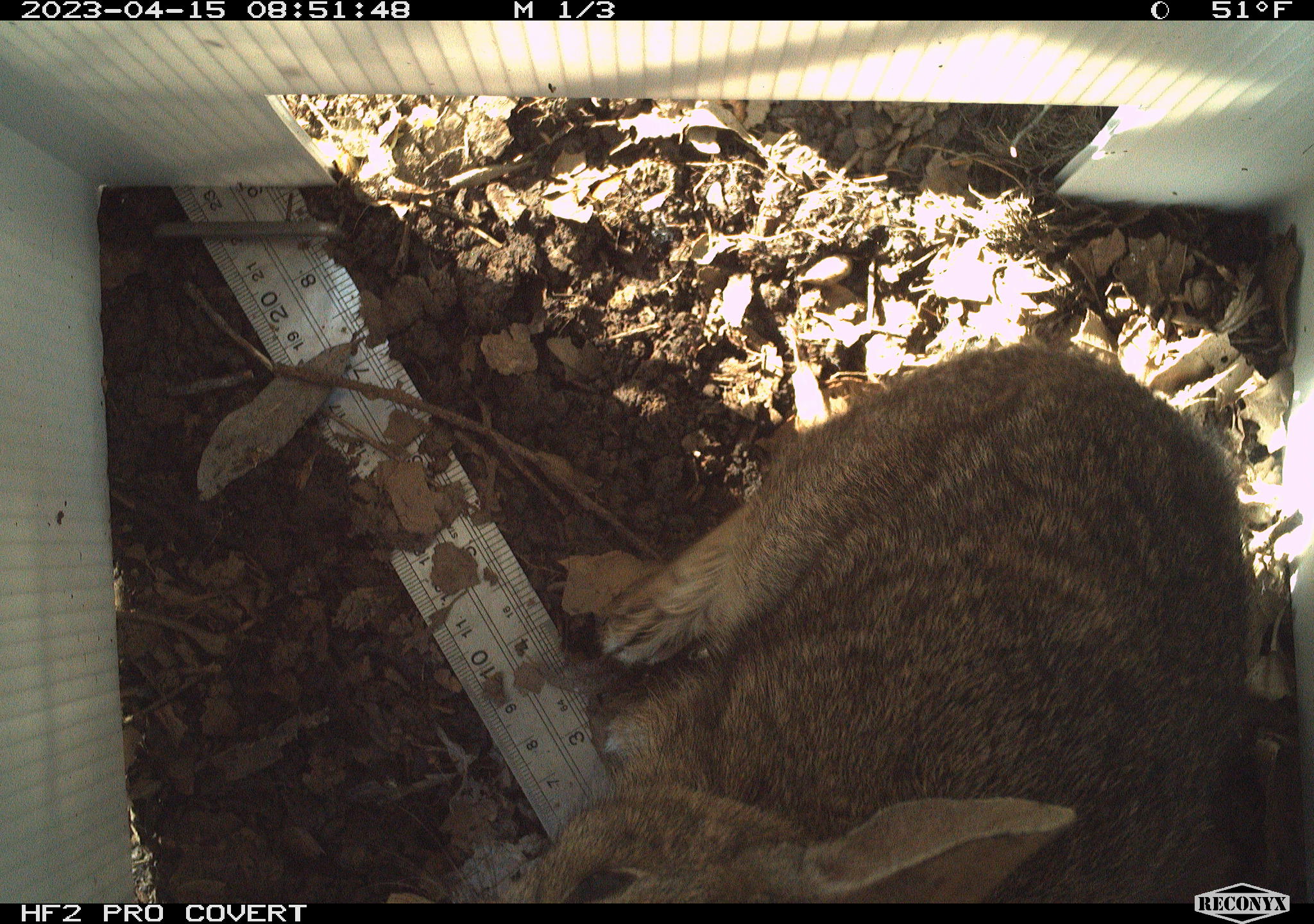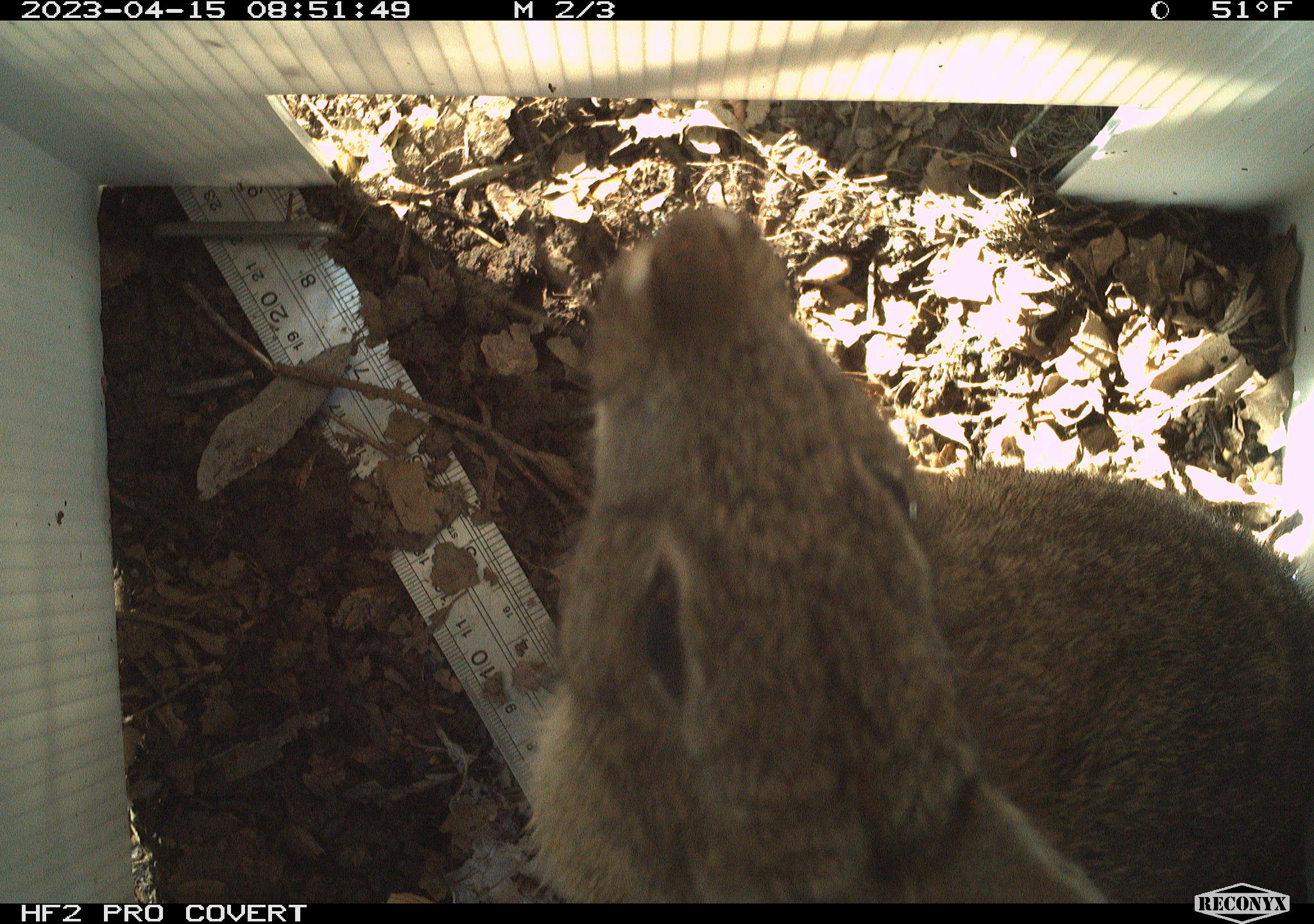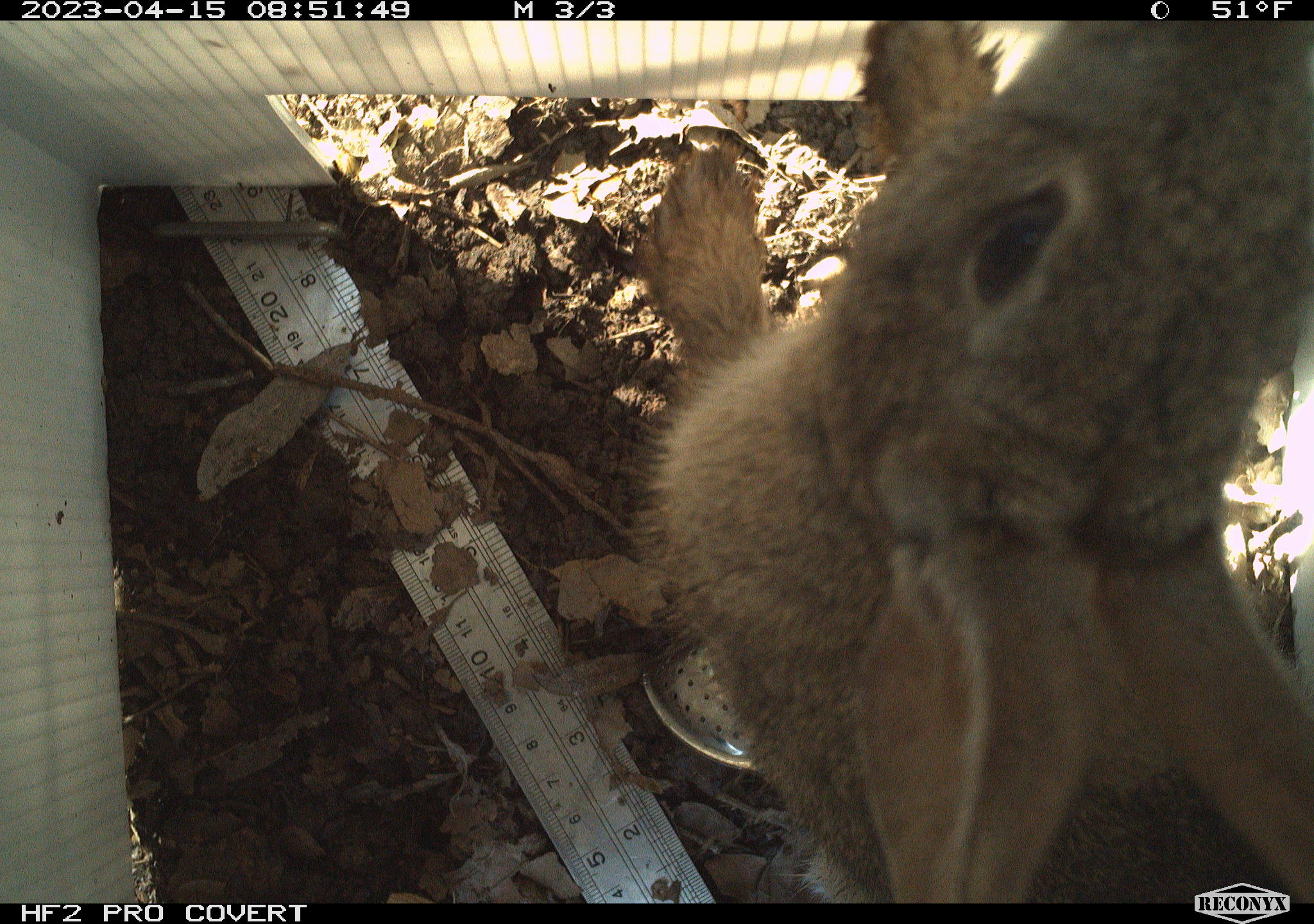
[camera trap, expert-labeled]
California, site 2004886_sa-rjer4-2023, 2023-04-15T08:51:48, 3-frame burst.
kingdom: Animalia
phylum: Chordata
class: Mammalia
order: Lagomorpha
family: Leporidae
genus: Sylvilagus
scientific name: Sylvilagus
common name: cottontail rabbits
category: sylvilagus species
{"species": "sylvilagus species (cottontail rabbits) (Sylvilagus)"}